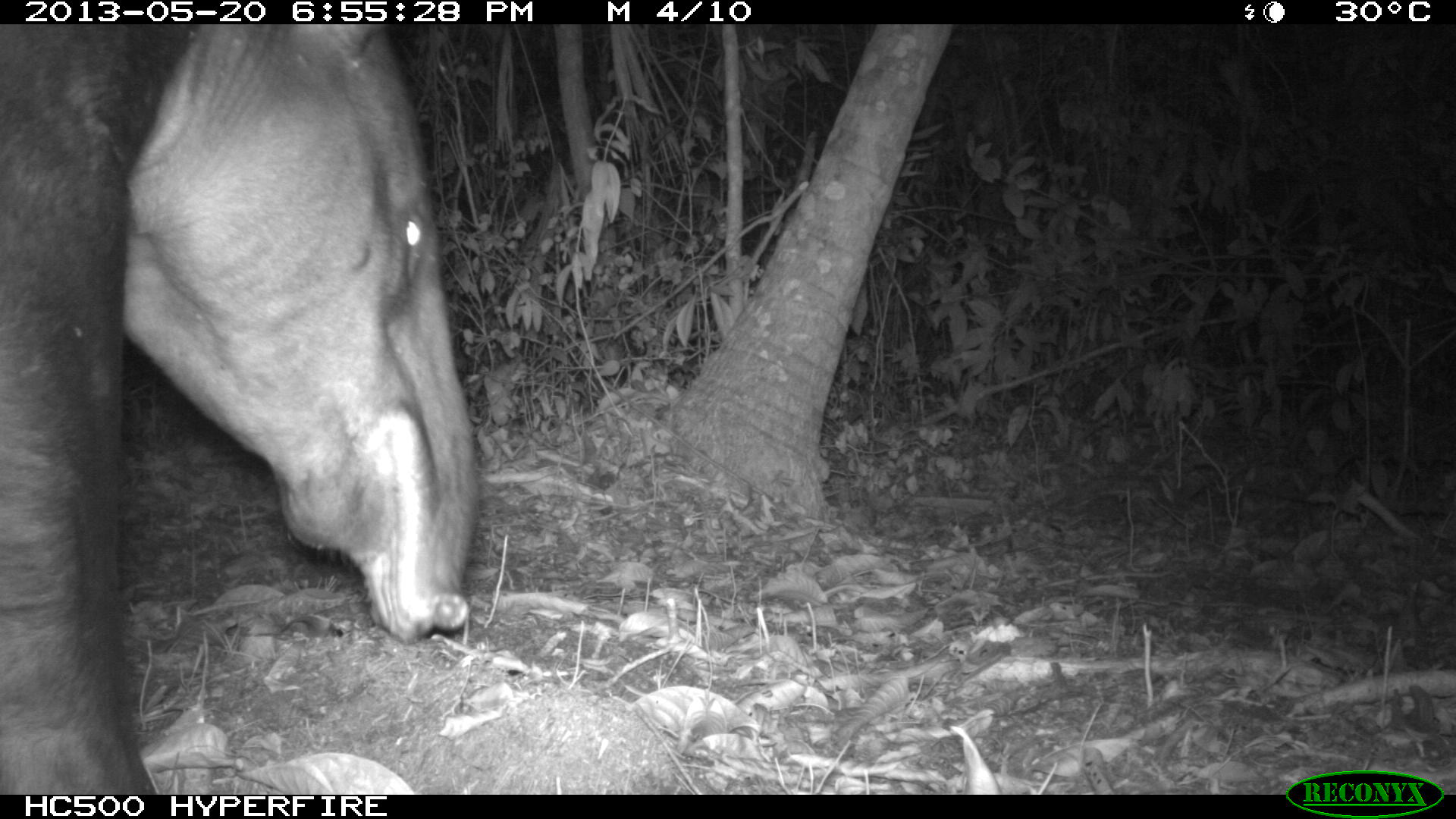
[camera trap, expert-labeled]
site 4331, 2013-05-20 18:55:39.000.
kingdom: Animalia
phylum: Chordata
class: Mammalia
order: Perissodactyla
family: Tapiridae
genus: Tapirus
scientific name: Tapirus bairdii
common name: baird's tapir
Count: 1.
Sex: male.